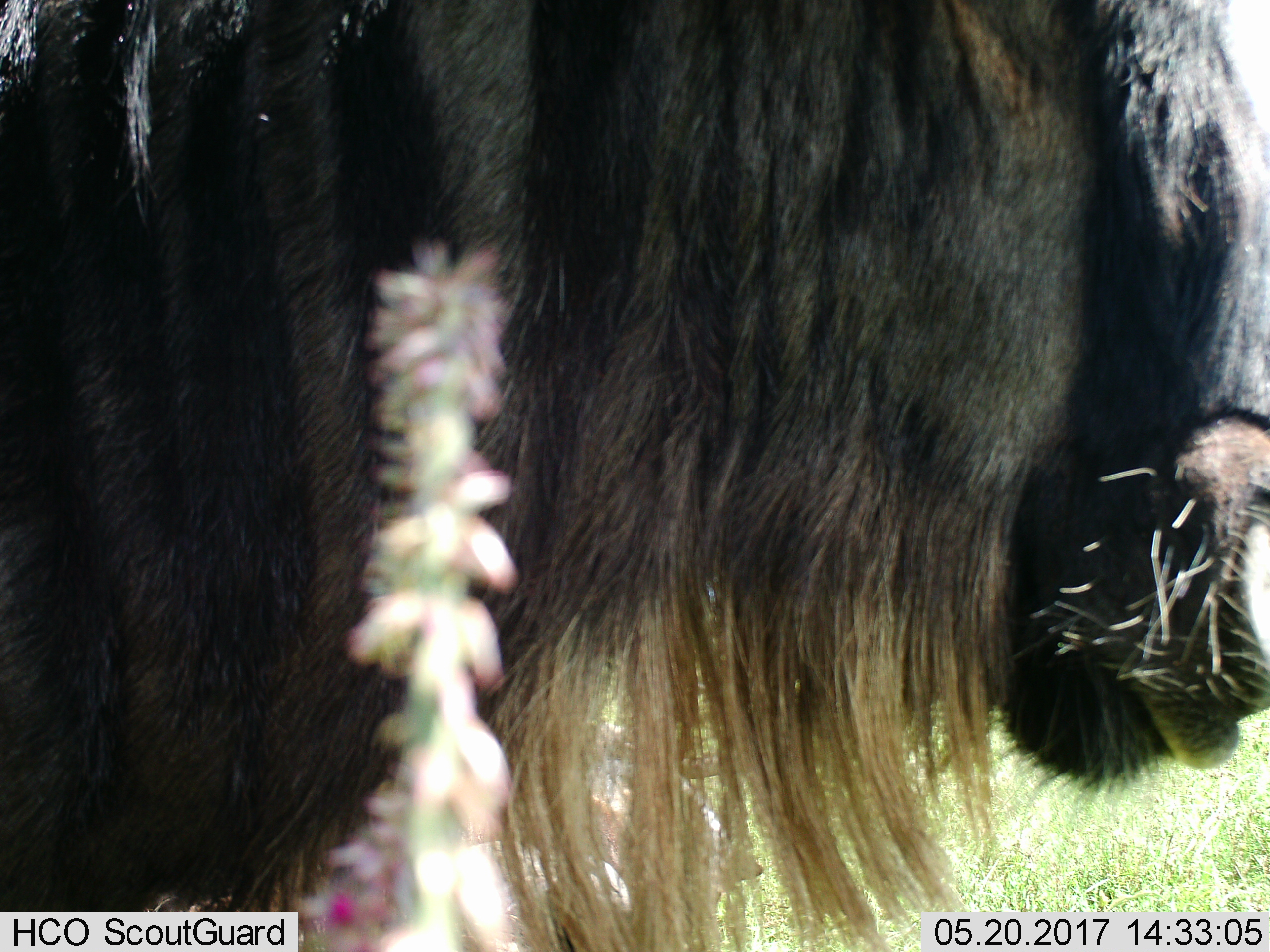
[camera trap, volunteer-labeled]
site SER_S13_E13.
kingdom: Animalia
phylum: Chordata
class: Mammalia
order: Artiodactyla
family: Bovidae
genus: Connochaetes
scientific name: Connochaetes taurinus taurinus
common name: blue wildebeest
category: wildebeestblue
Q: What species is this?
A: Wildebeestblue (blue wildebeest) (Connochaetes taurinus taurinus).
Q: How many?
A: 1.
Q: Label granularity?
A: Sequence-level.